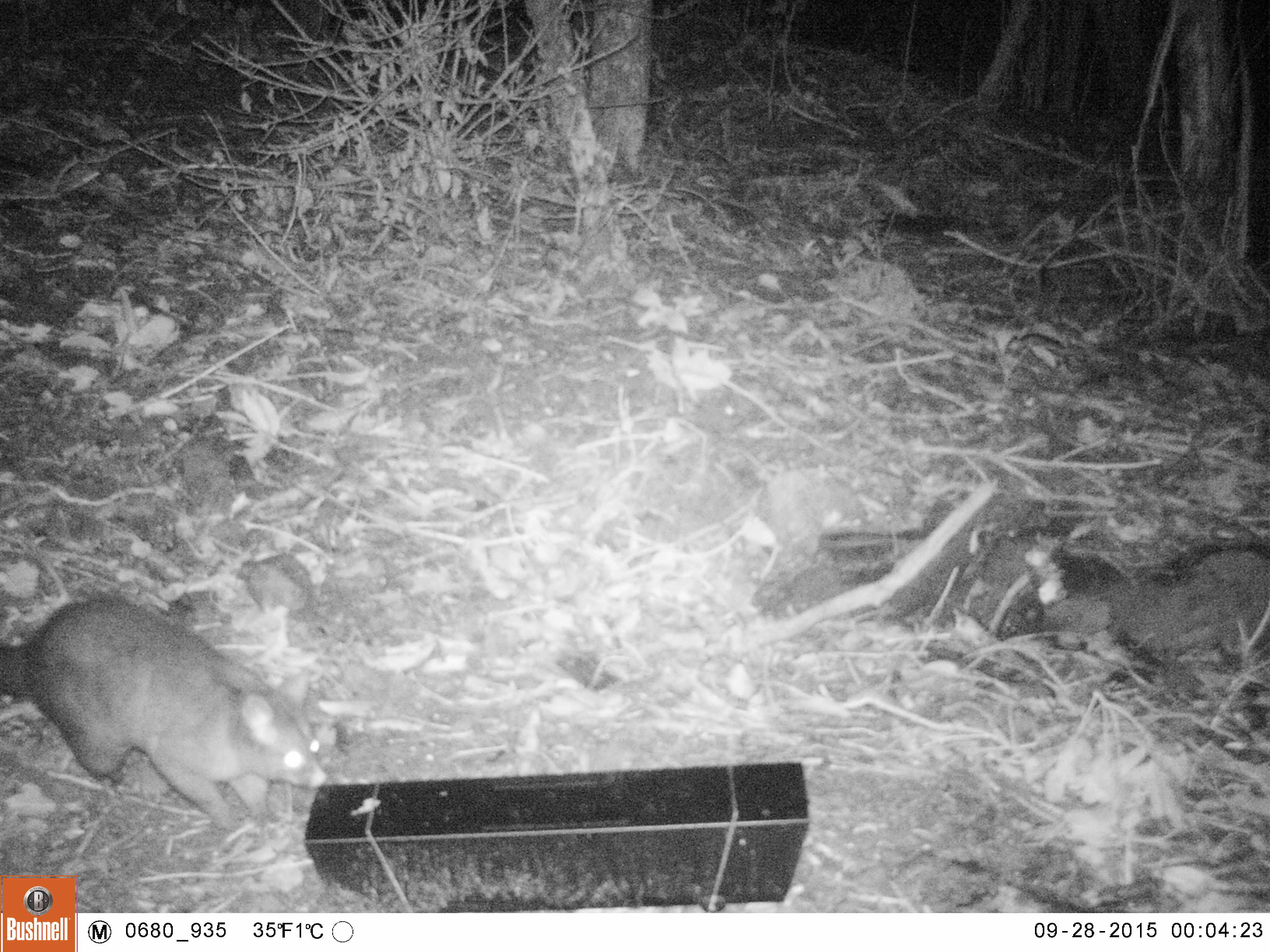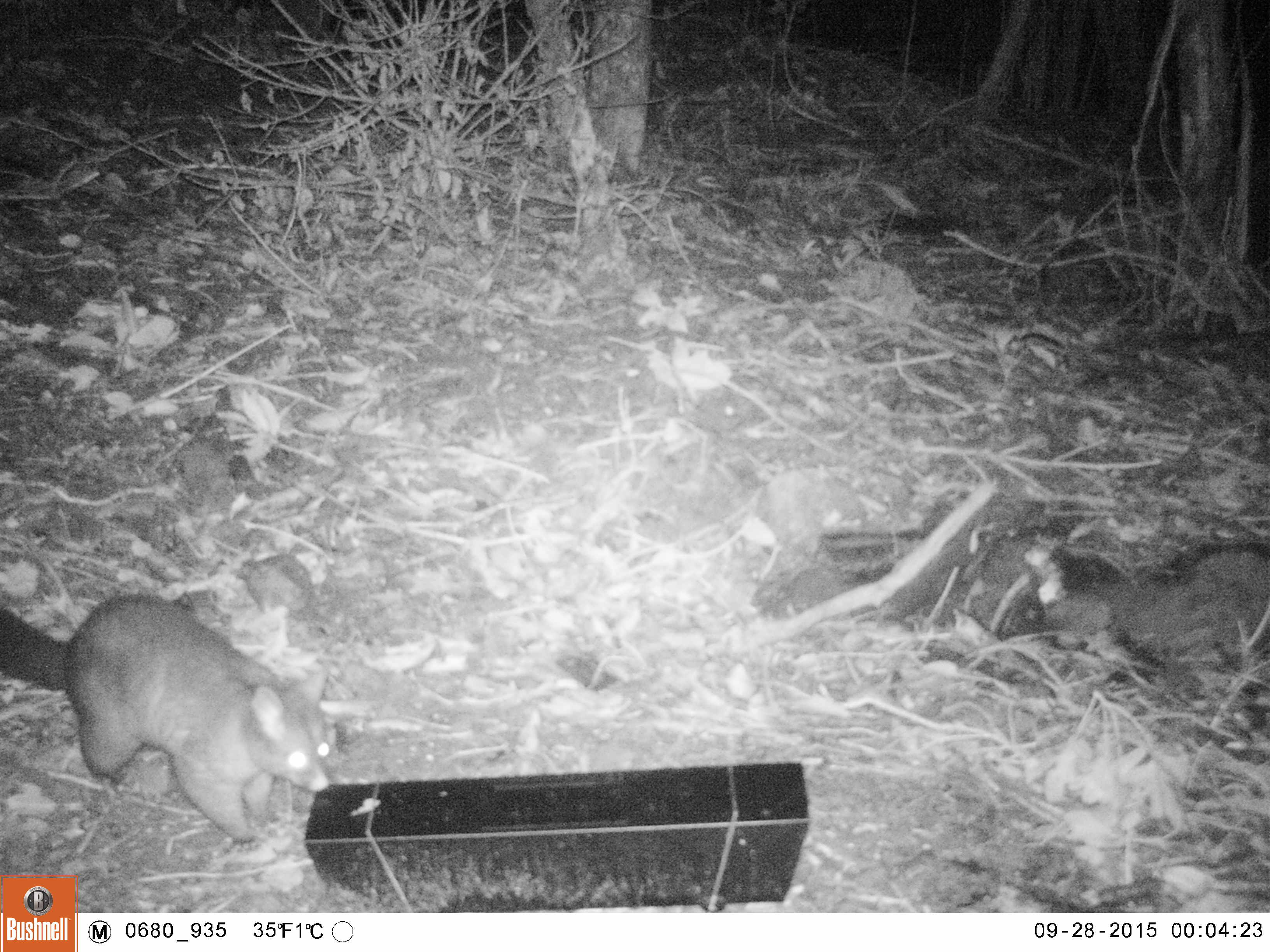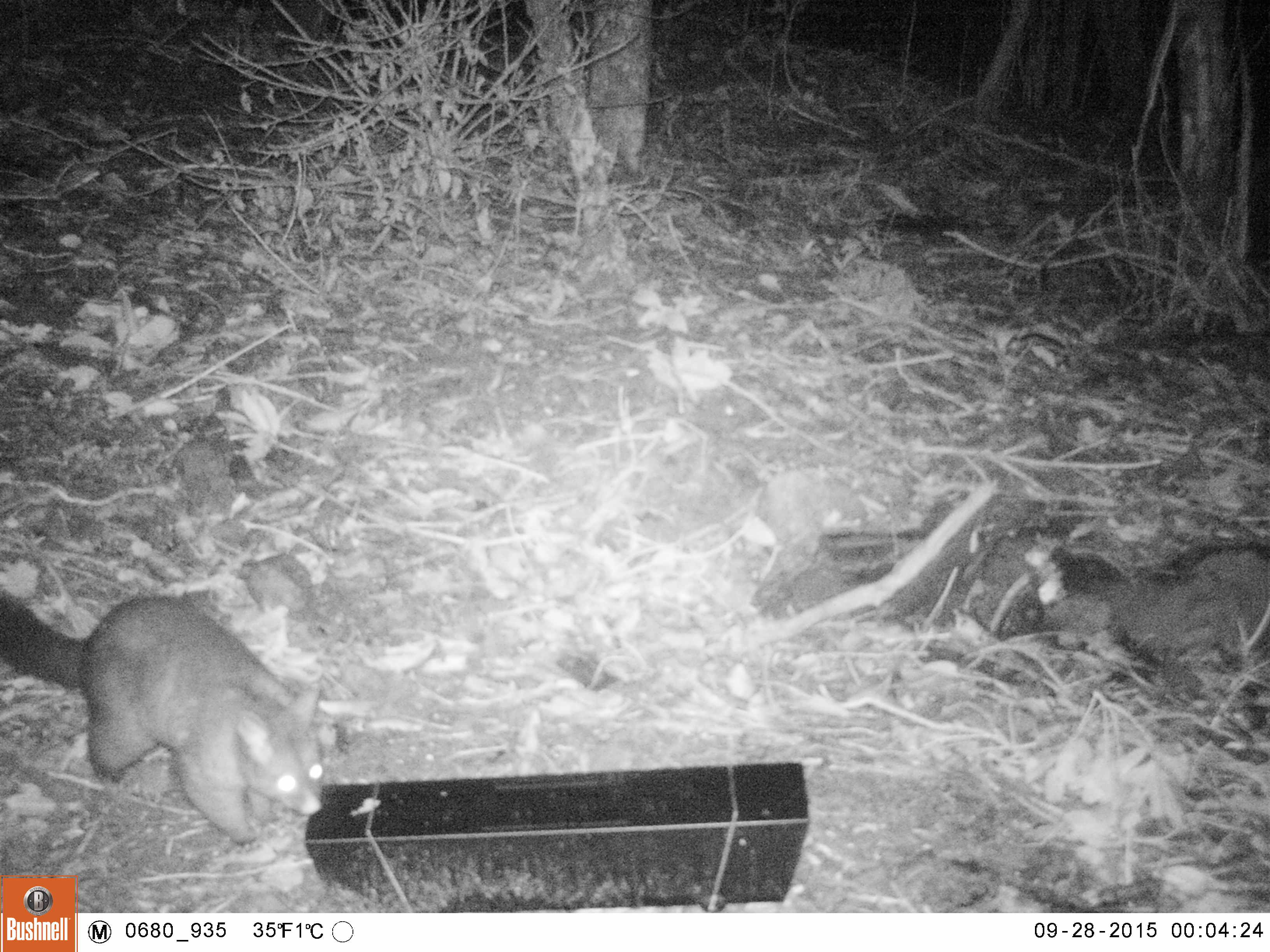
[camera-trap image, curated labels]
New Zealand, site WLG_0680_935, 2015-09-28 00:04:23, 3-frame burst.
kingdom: Animalia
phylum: Chordata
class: Mammalia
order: Diprotodontia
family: Phalangeridae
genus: Trichosurus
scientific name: Trichosurus vulpecula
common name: common brushtail possum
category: possum